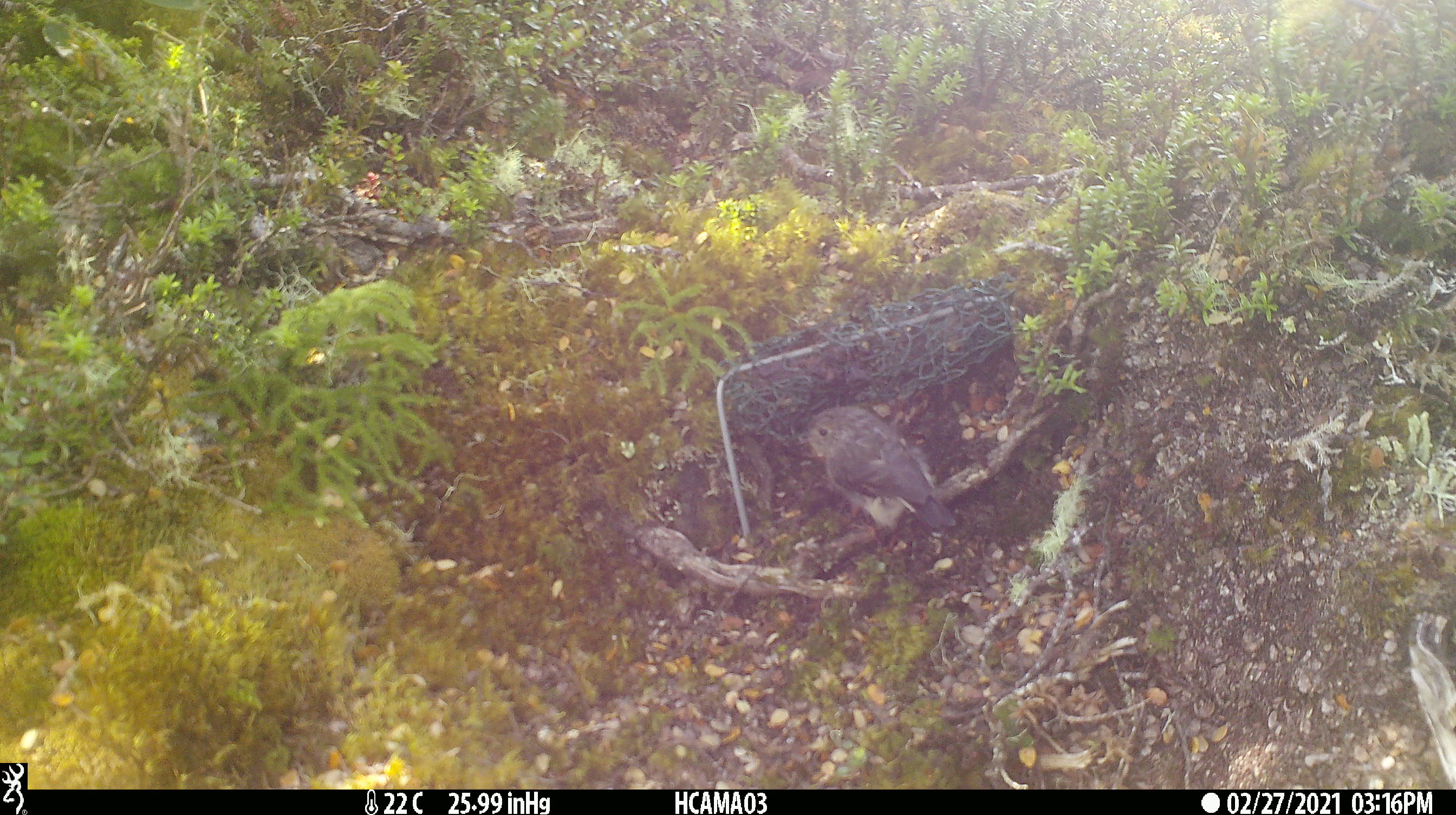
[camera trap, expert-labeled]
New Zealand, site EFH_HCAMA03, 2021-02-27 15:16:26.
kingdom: Animalia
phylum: Chordata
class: Aves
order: Passeriformes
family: Petroicidae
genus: Petroica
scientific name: Petroica macrocephala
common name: tomtit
Tomtit (Petroica macrocephala).